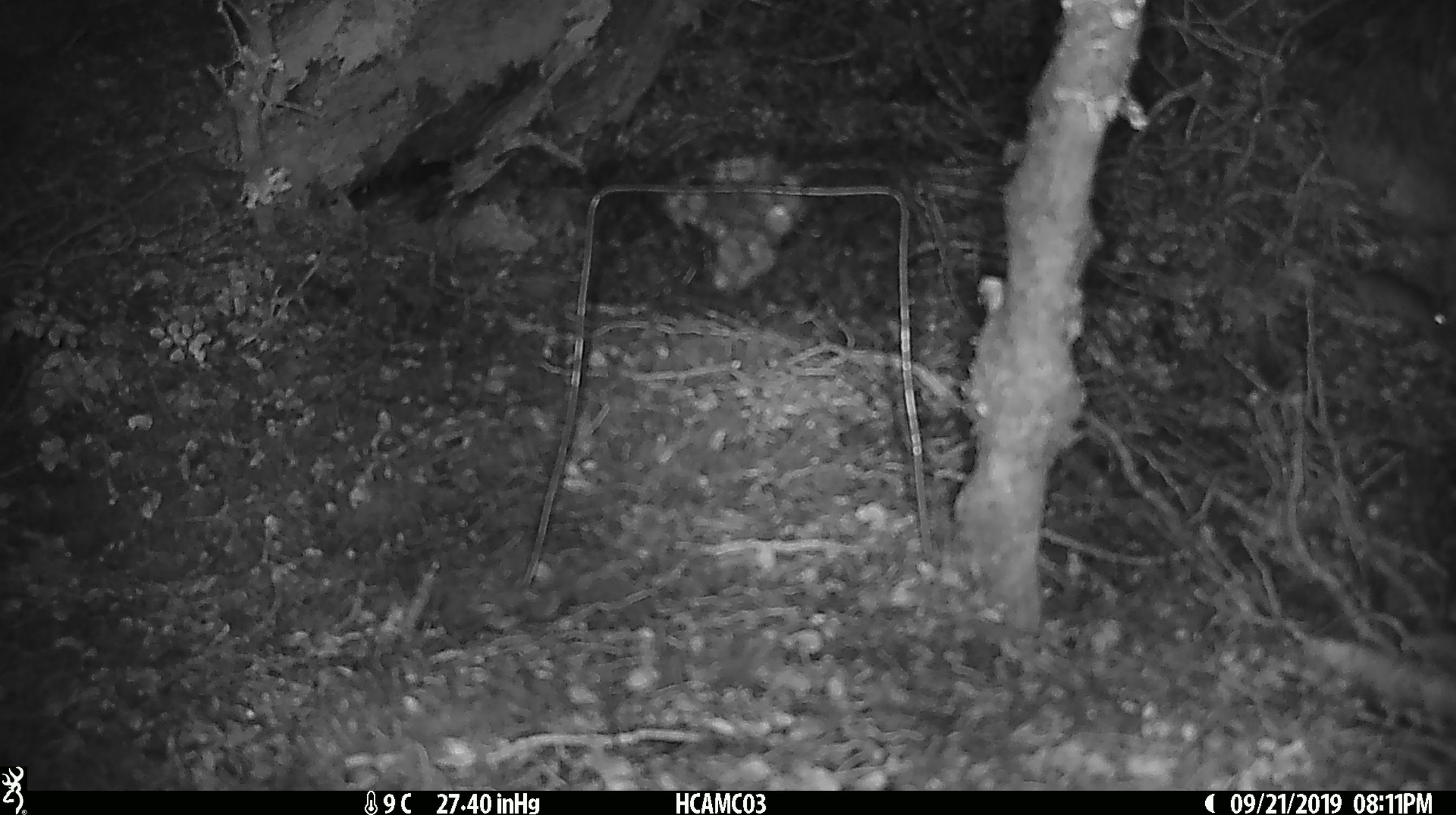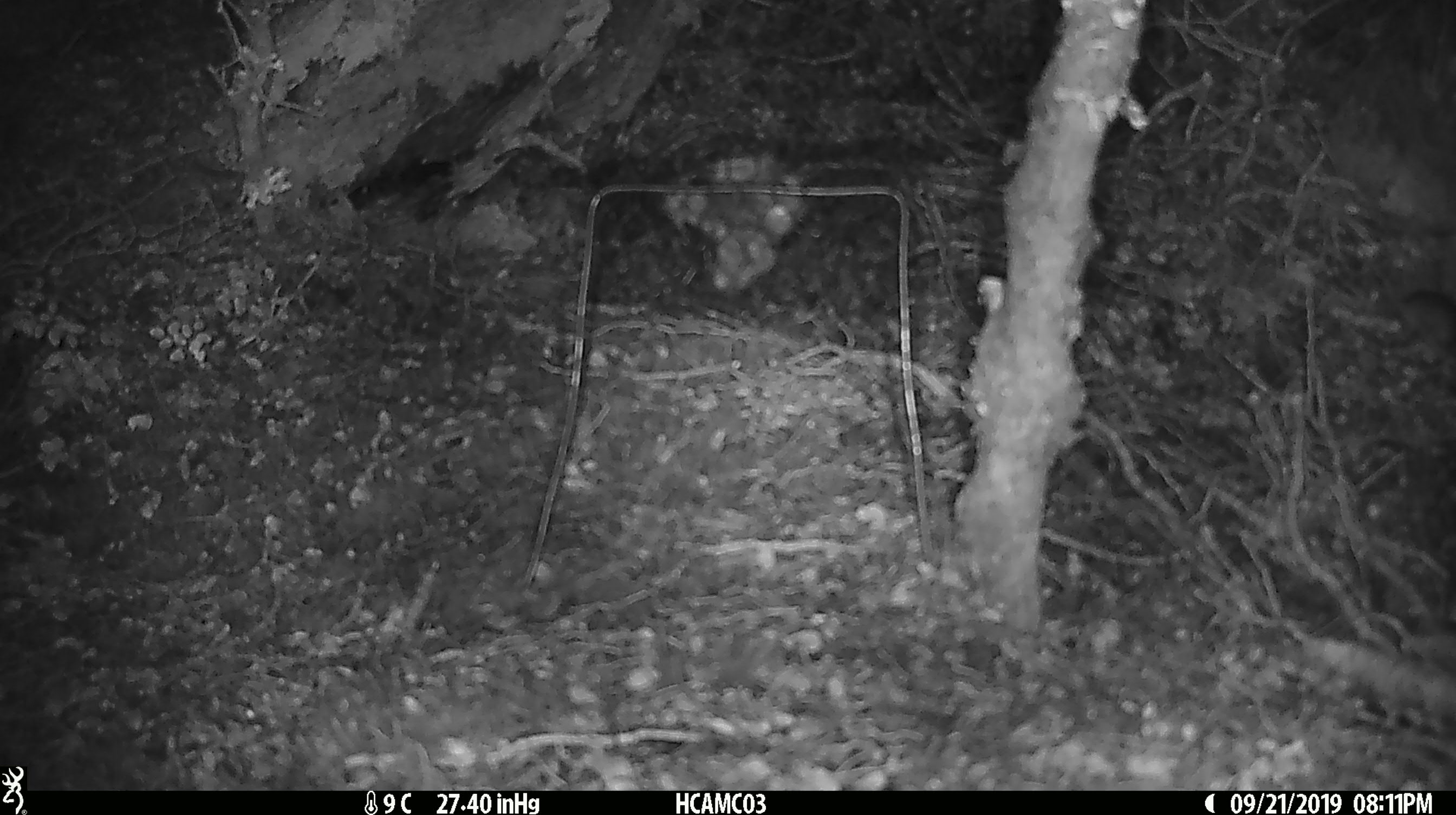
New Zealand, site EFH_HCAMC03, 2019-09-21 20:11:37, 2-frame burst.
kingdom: Animalia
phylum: Chordata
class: Mammalia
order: Rodentia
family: Muridae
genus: Mus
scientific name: Mus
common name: mouse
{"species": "mouse (Mus)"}